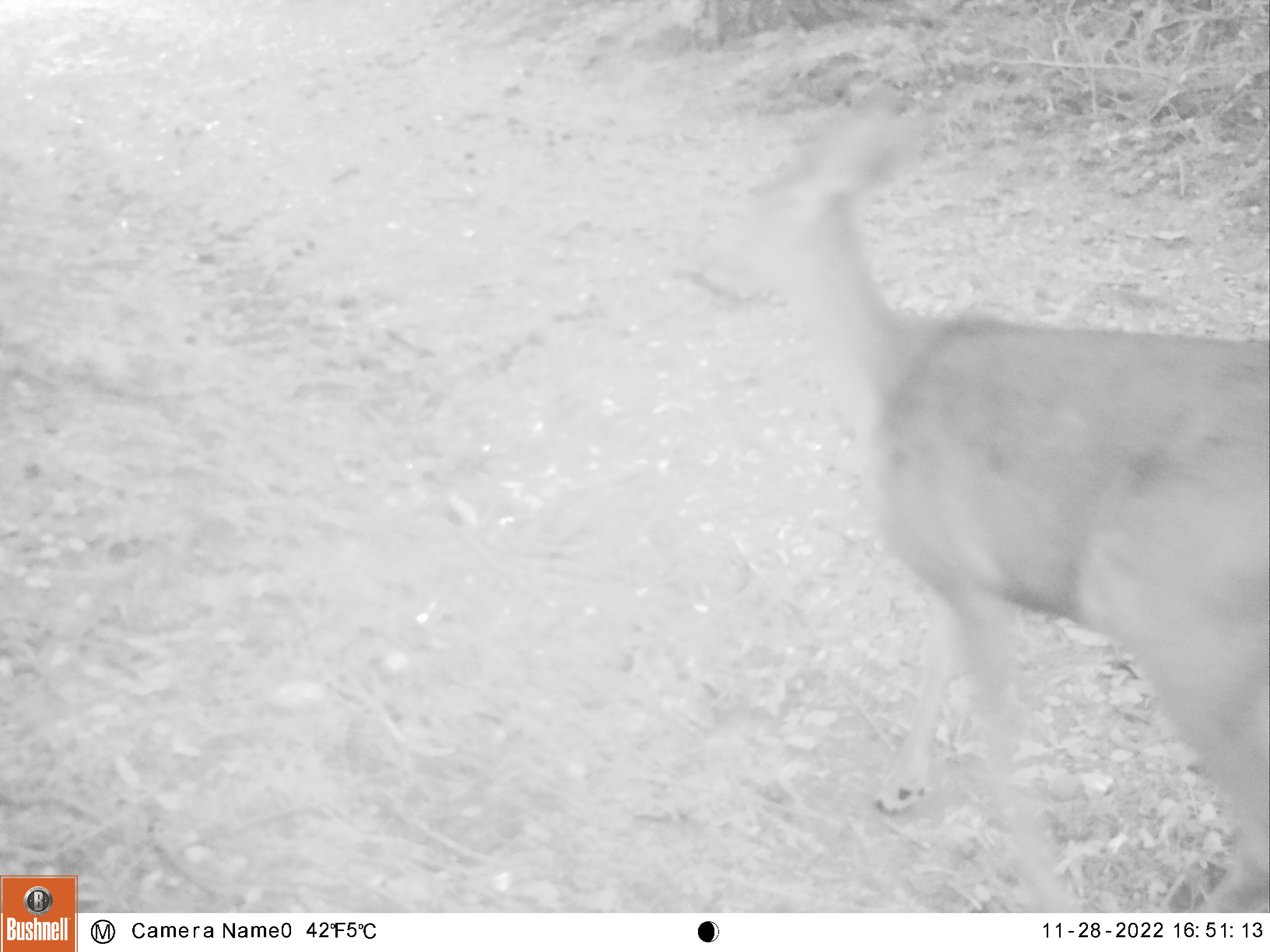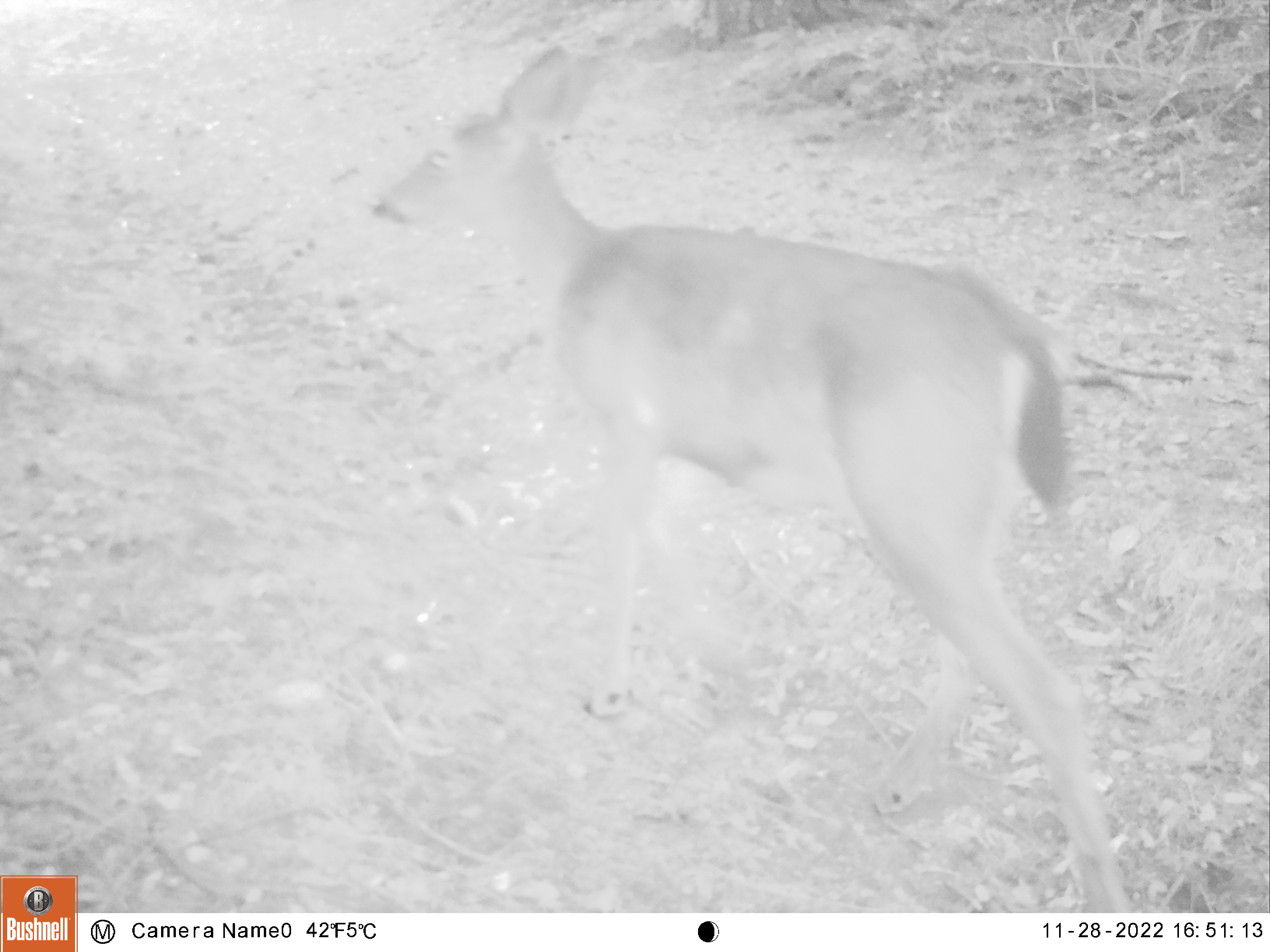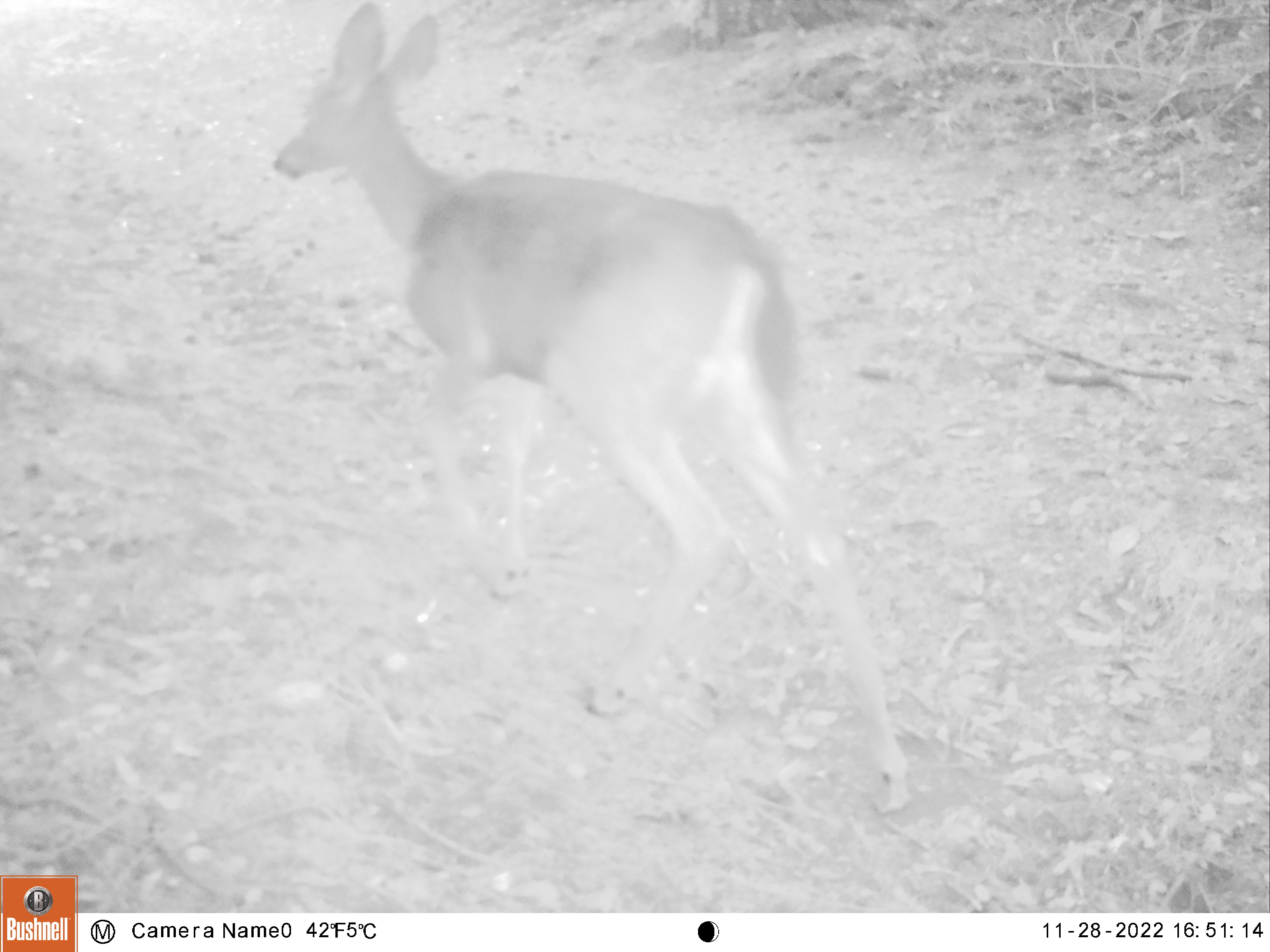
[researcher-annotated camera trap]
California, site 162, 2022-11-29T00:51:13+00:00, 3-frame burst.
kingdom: Animalia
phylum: Chordata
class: Mammalia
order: Artiodactyla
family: Cervidae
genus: Odocoileus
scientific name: Odocoileus hemionus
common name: mule deer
Mule deer (Odocoileus hemionus).